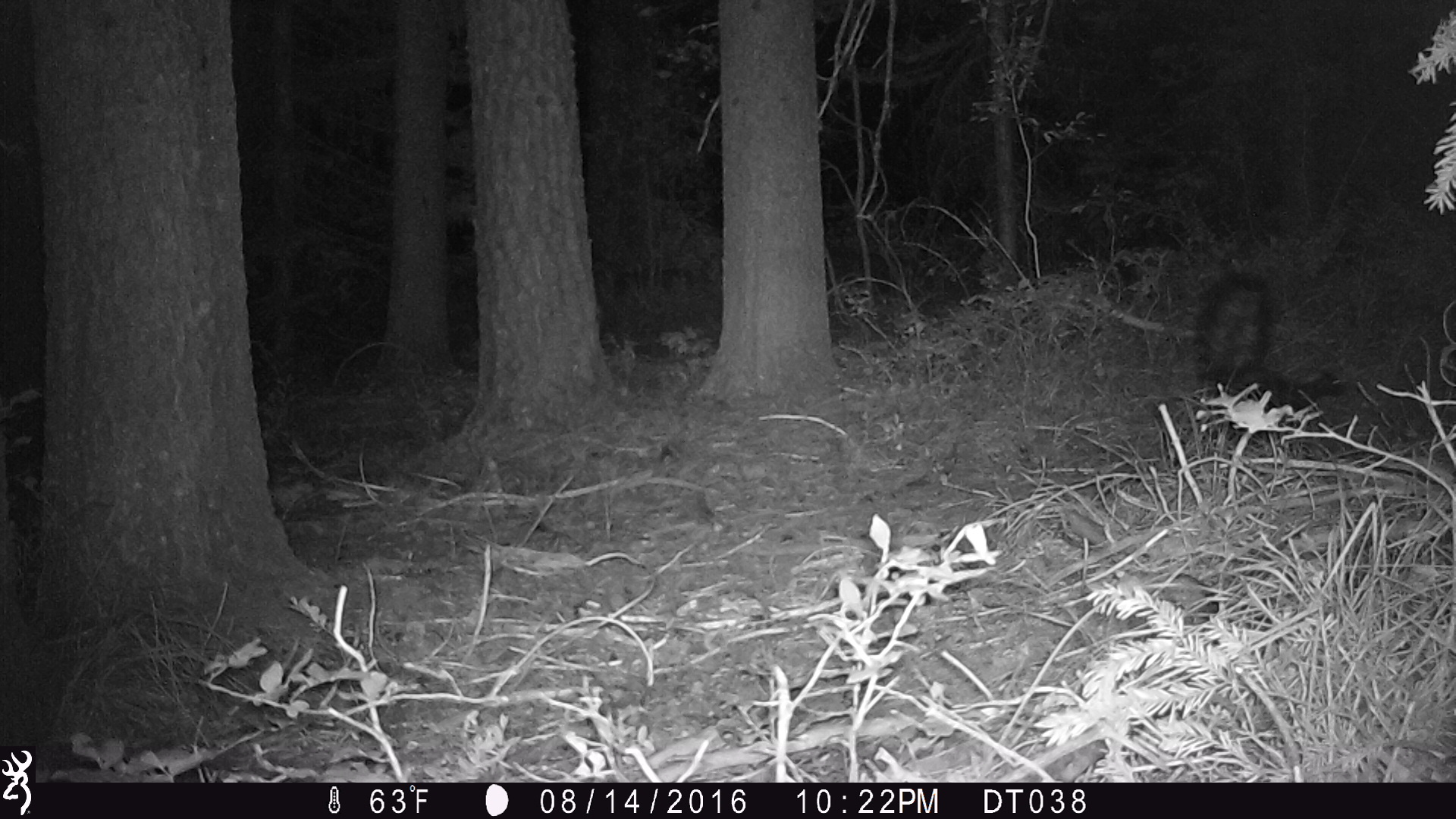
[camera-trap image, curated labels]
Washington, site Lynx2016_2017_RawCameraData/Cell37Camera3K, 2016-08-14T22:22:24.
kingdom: Animalia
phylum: Chordata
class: Mammalia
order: Carnivora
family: Mephitidae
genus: Mephitis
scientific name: Mephitis mephitis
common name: striped skunk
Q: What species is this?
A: Mephitis mephitis (striped skunk).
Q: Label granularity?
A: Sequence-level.